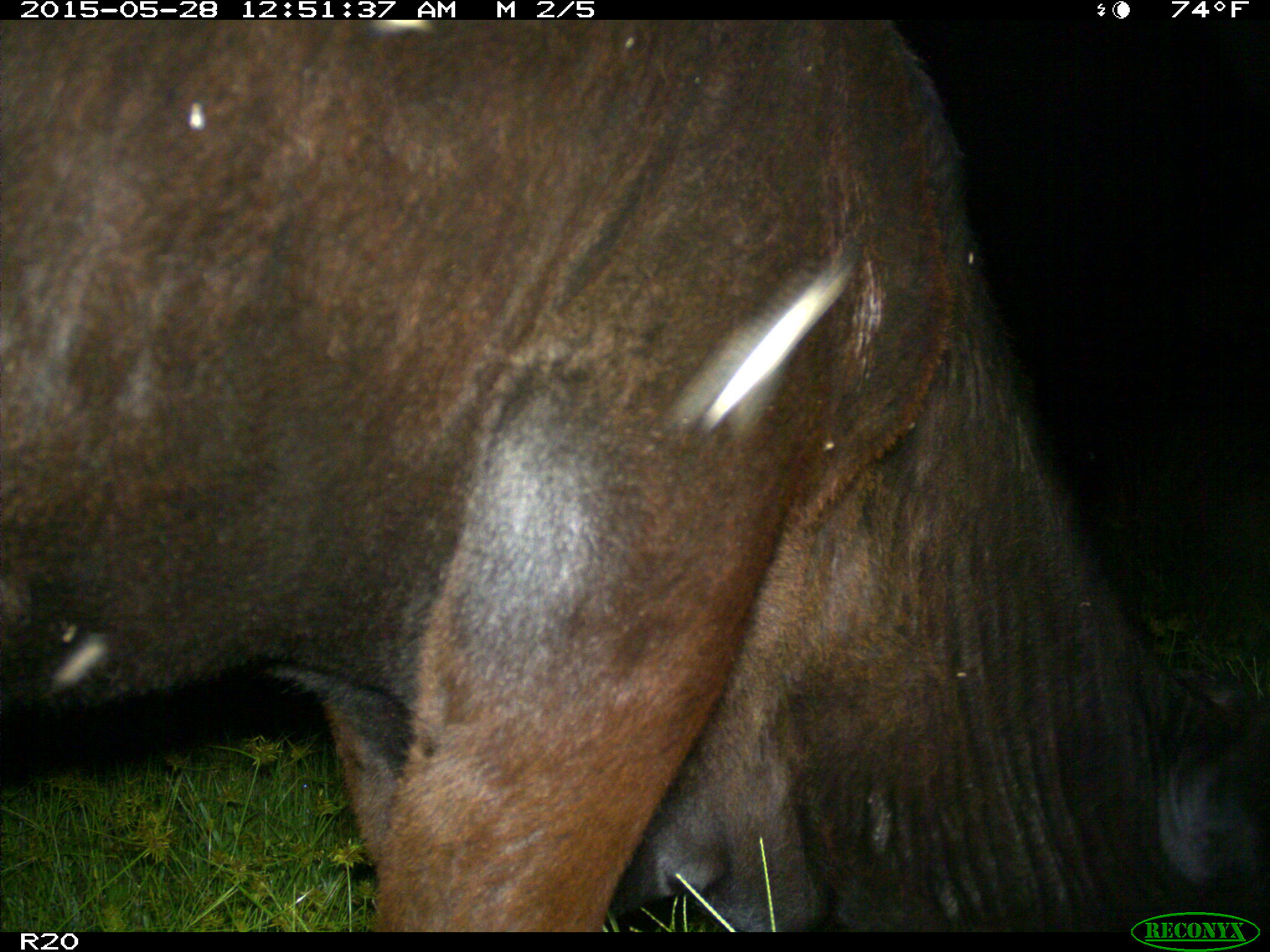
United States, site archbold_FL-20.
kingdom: Animalia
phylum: Chordata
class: Mammalia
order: Artiodactyla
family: Bovidae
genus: Bos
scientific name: Bos taurus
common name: domestic cow